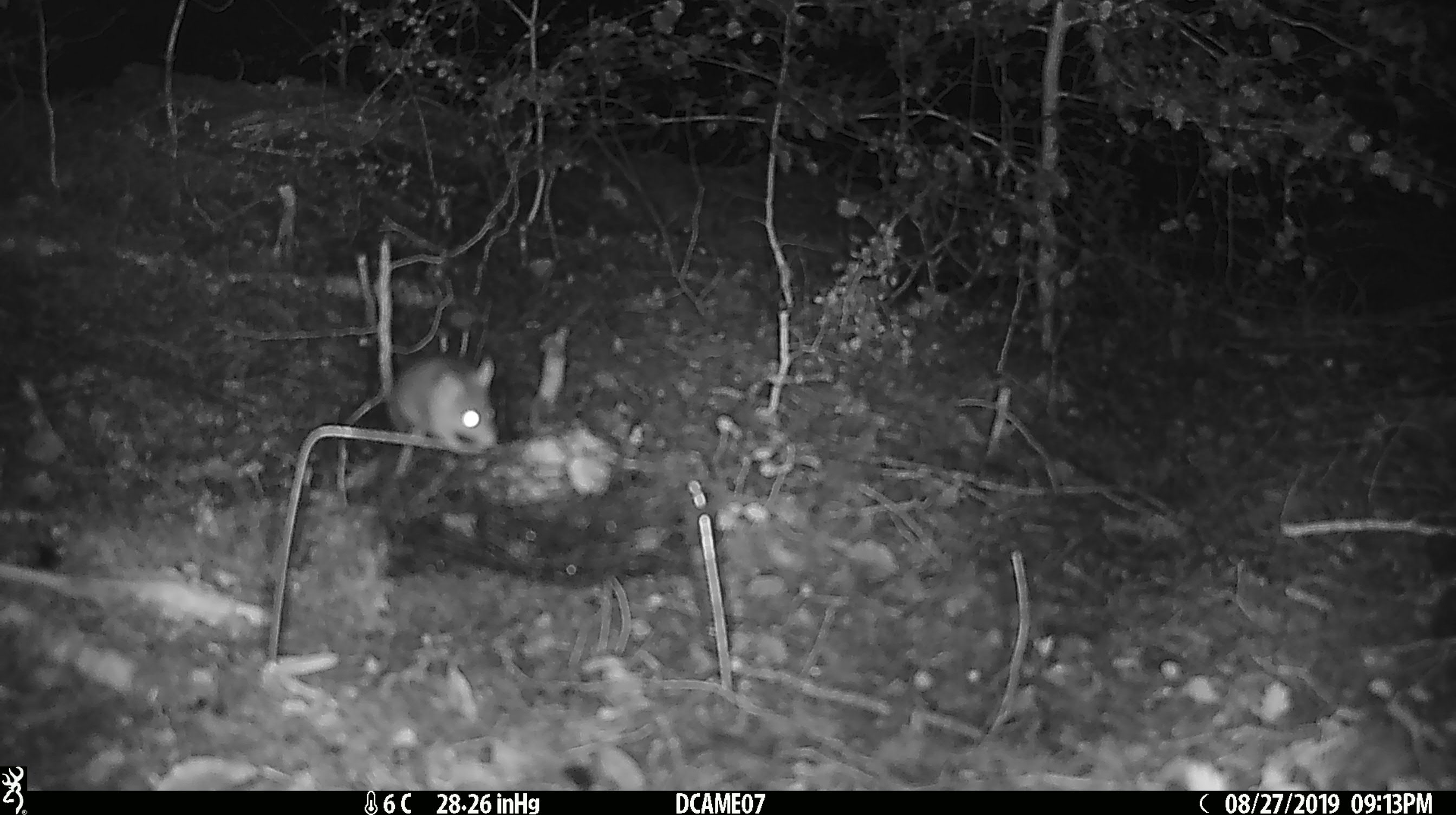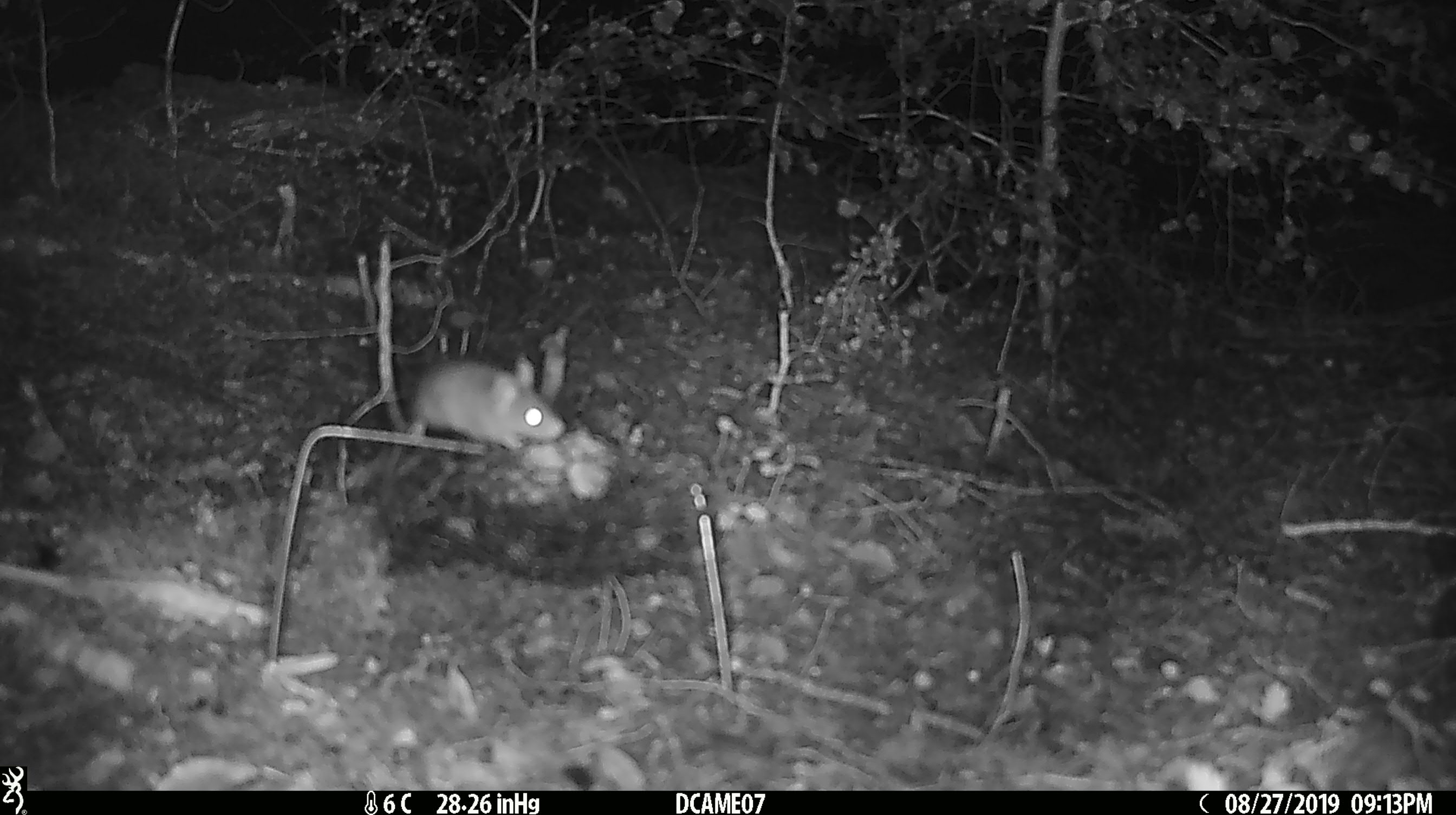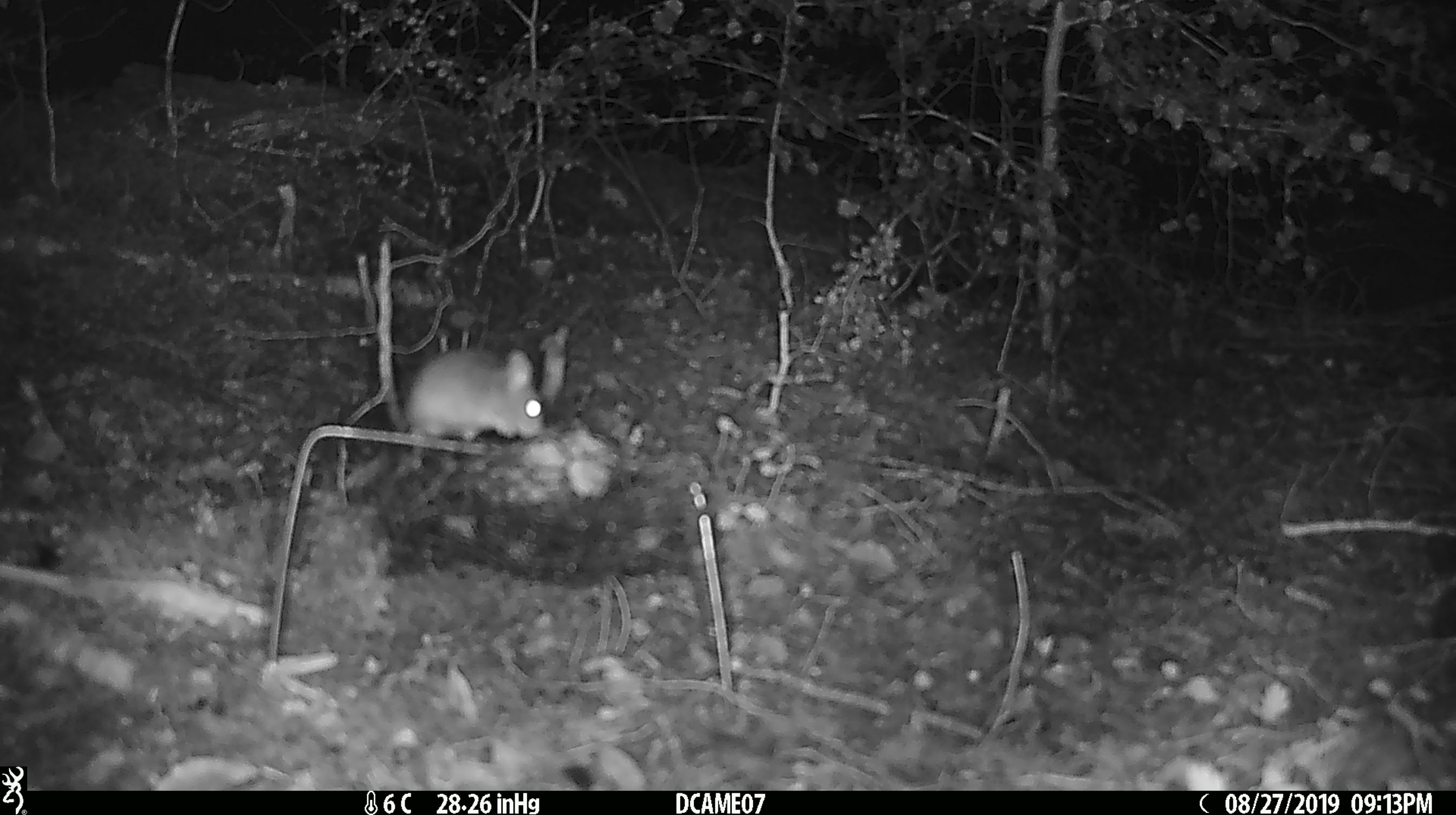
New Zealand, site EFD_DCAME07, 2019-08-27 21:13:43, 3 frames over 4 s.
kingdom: Animalia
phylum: Chordata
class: Mammalia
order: Rodentia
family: Muridae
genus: Mus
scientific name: Mus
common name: mouse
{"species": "mouse (Mus)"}